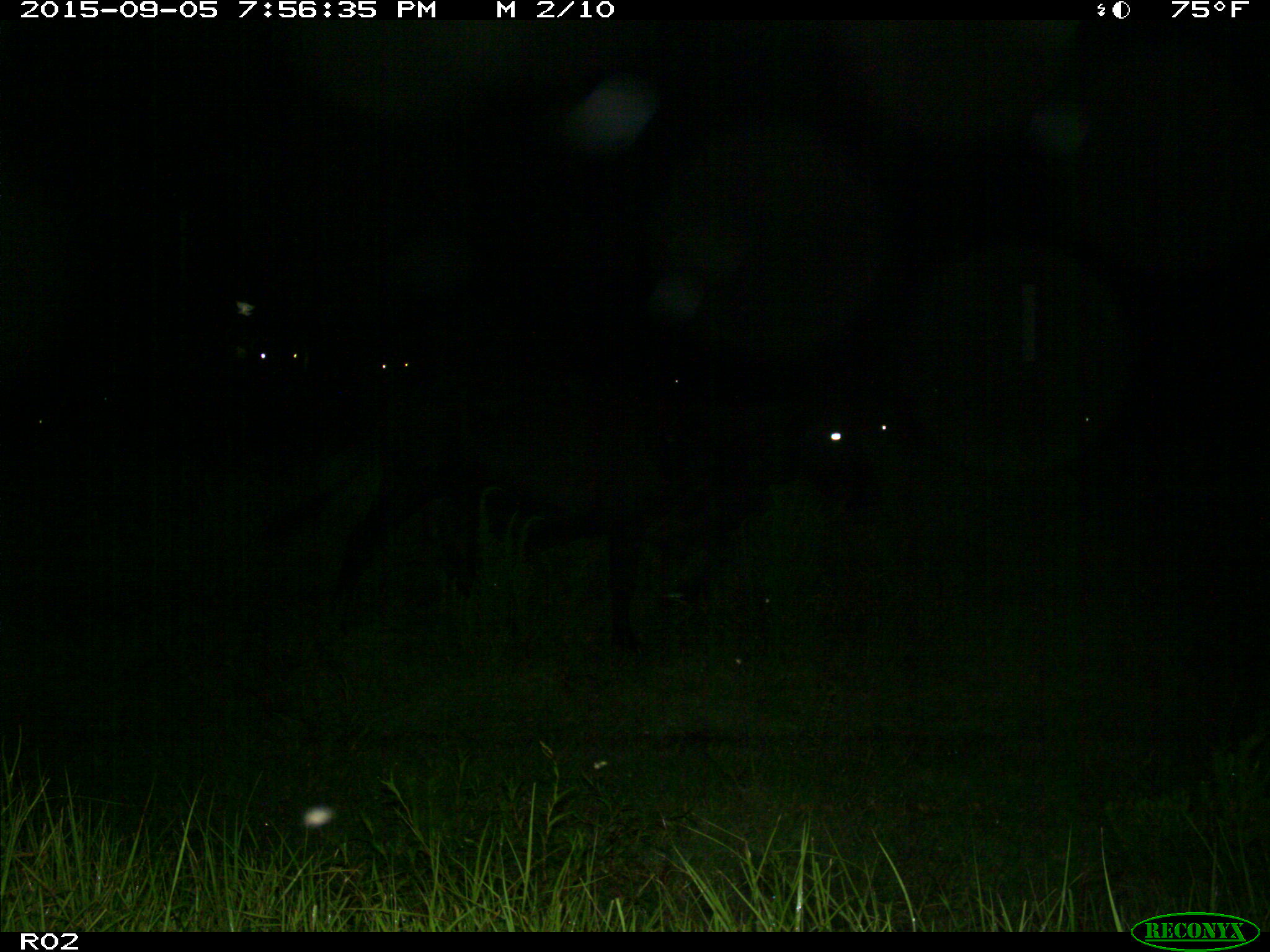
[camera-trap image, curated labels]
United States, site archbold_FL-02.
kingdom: Animalia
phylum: Chordata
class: Mammalia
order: Artiodactyla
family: Bovidae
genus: Bos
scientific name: Bos taurus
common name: domestic cow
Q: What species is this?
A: Bos taurus (domestic cow).